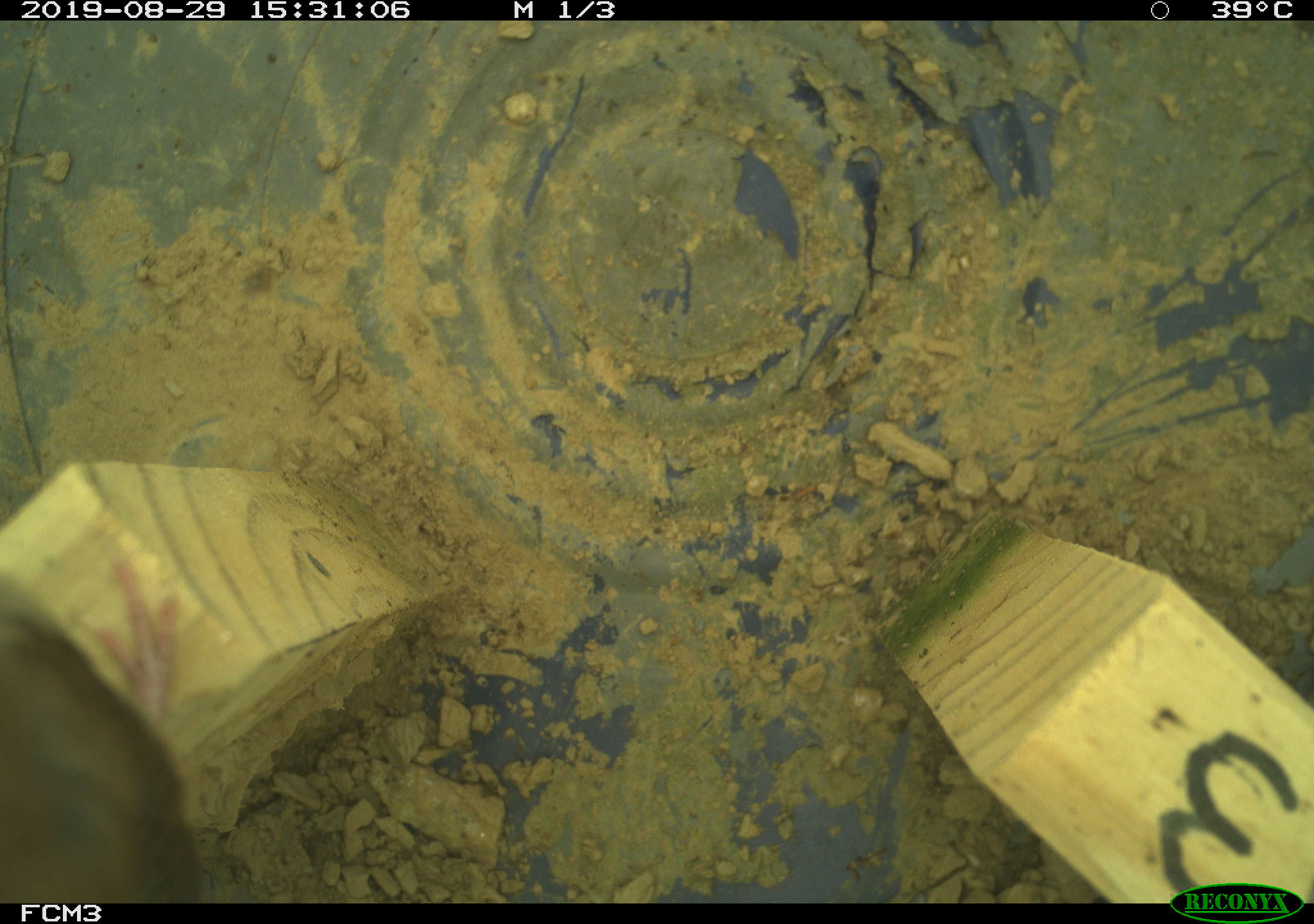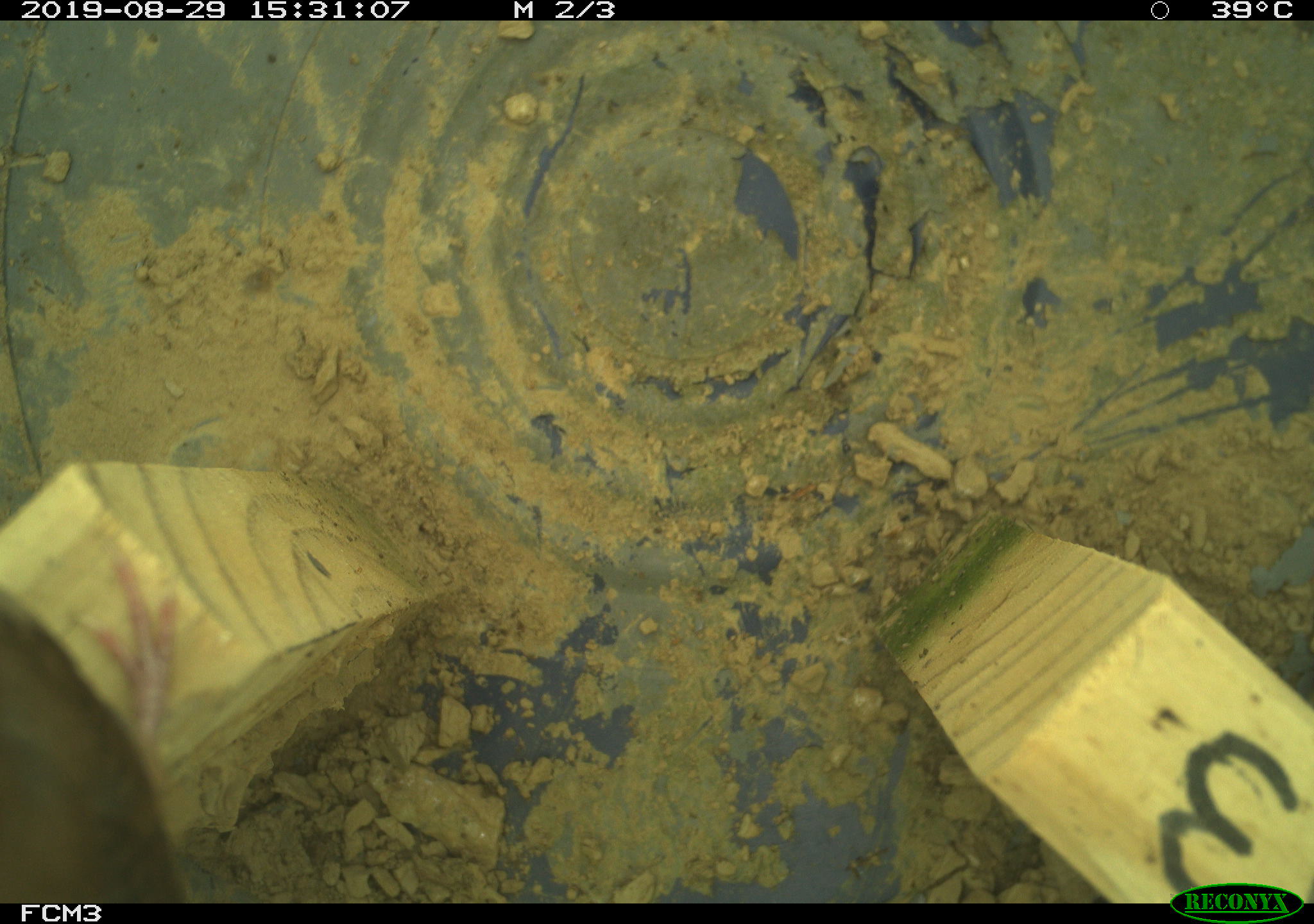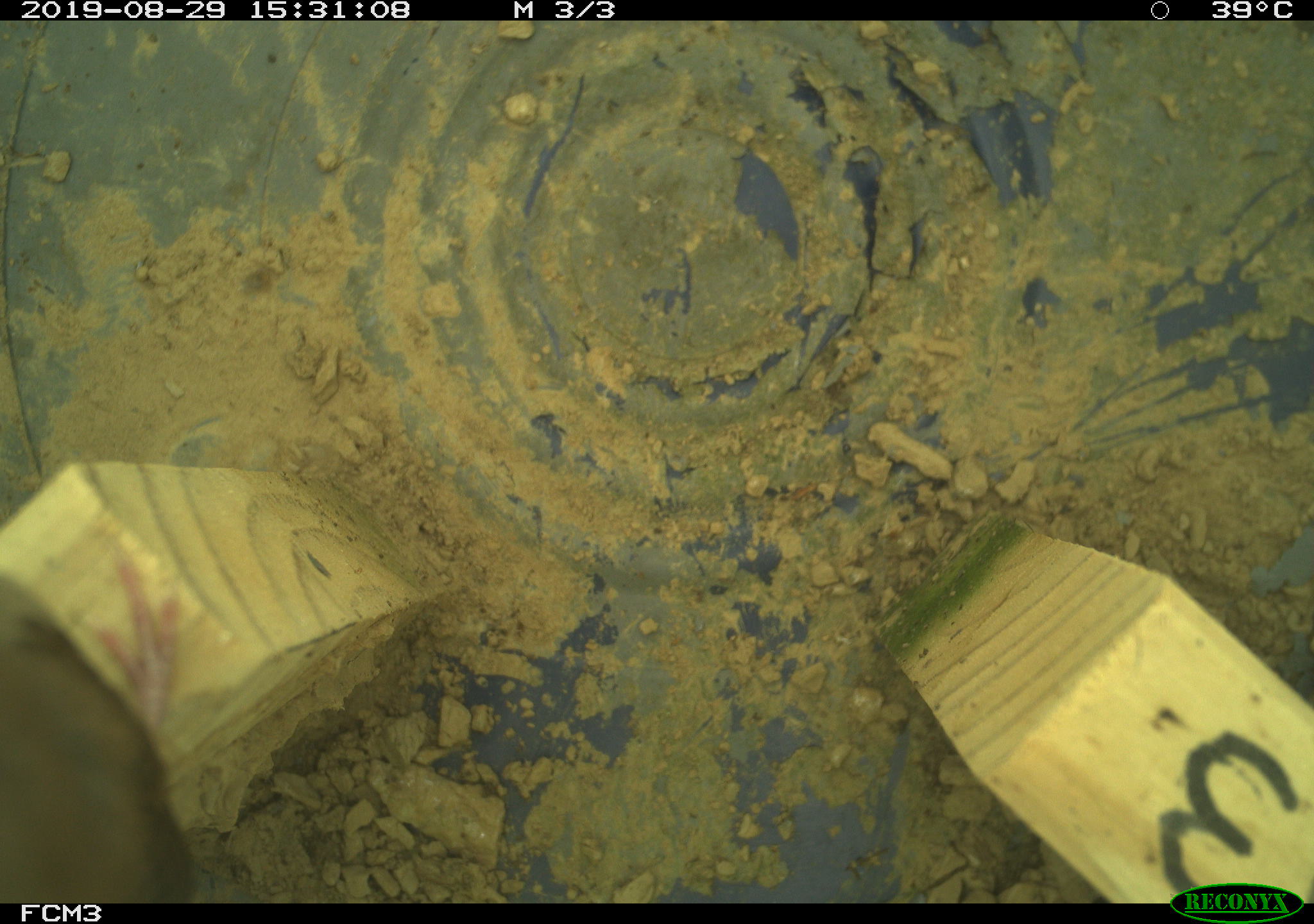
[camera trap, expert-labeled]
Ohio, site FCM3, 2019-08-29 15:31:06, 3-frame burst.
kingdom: Animalia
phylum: Chordata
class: Aves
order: Passeriformes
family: Troglodytidae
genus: Troglodytes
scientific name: Troglodytes aedon aedon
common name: northern house wren